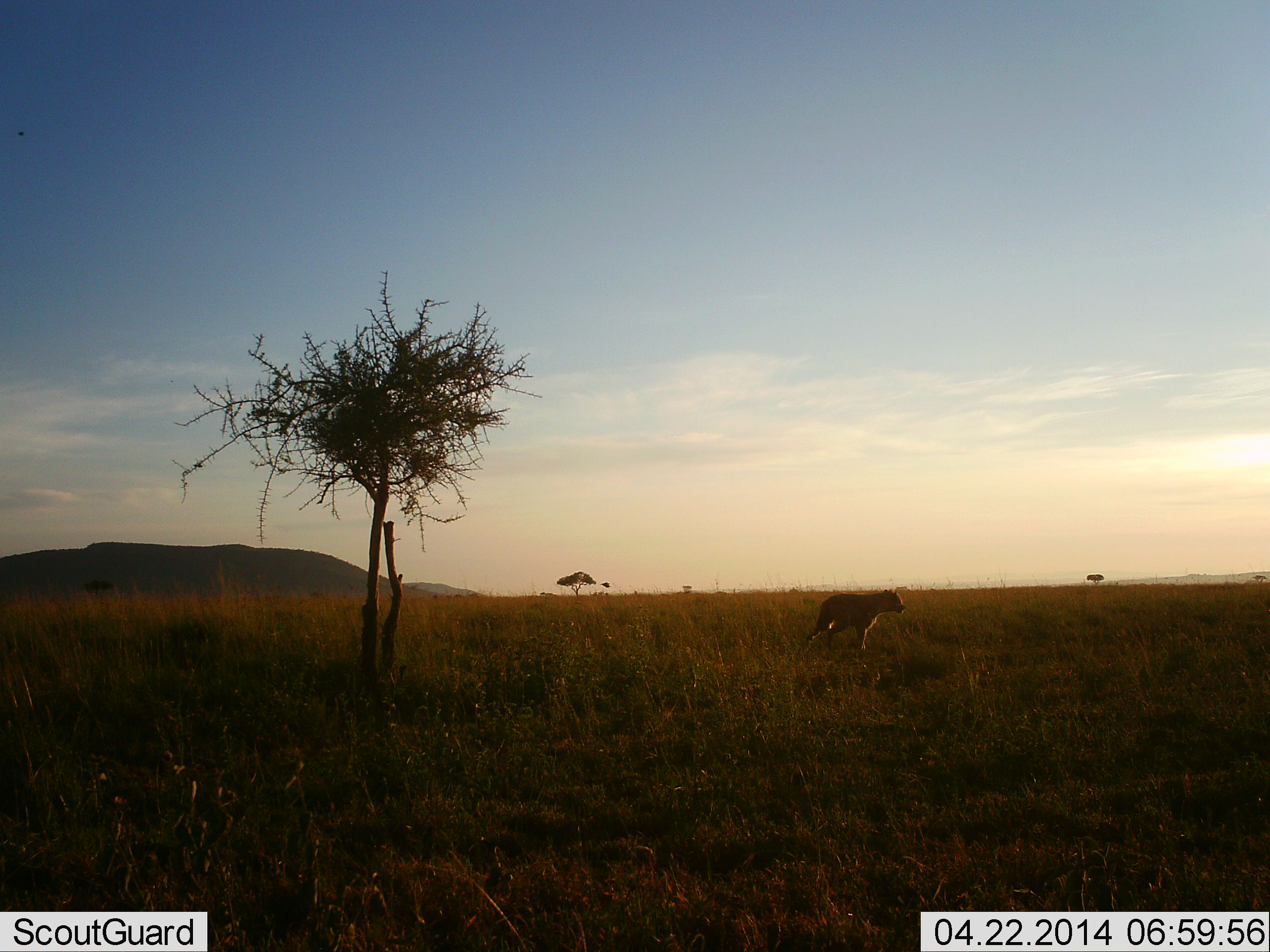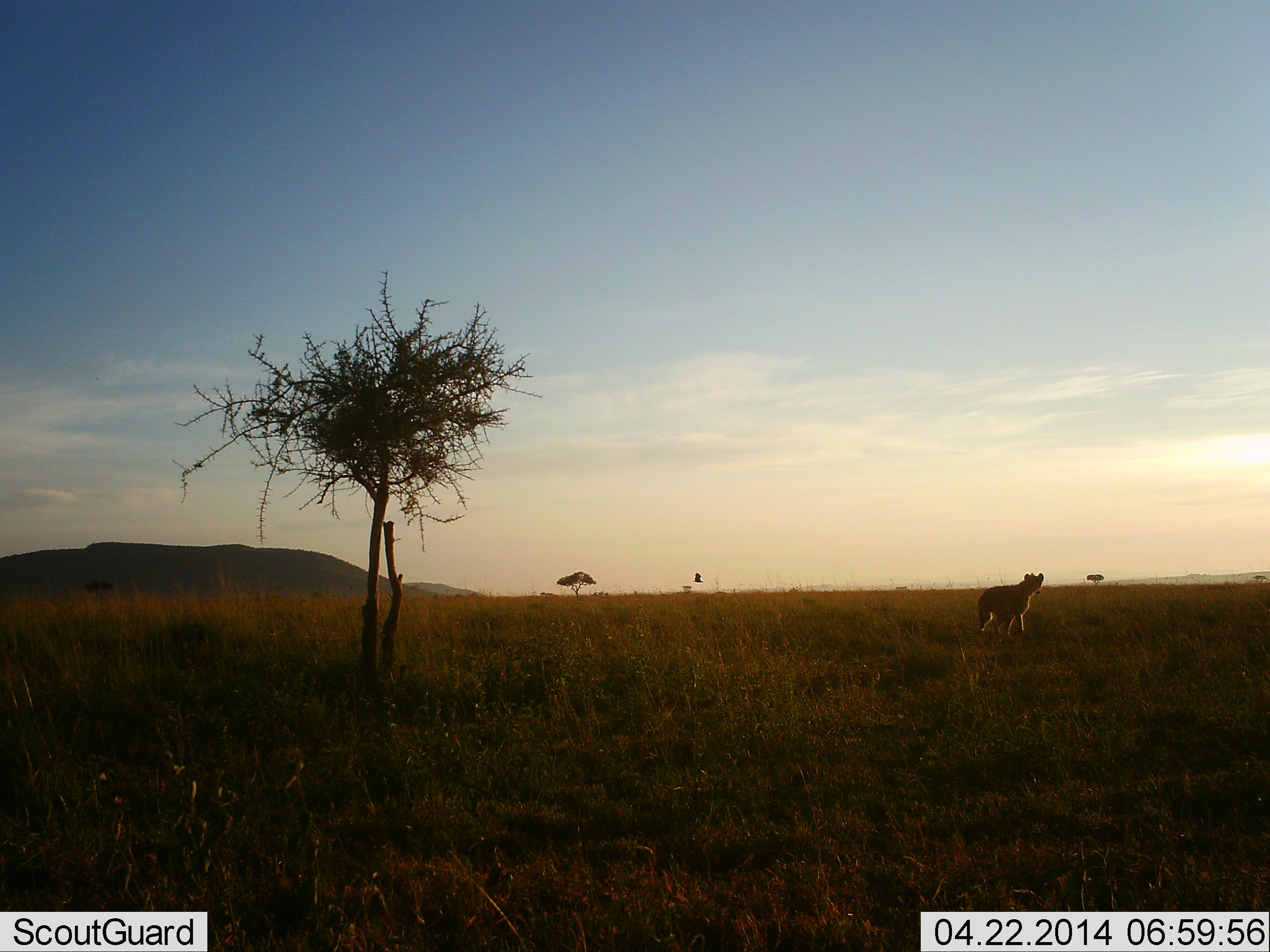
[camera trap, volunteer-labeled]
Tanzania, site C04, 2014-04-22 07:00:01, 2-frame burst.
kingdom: Animalia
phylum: Chordata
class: Mammalia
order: Carnivora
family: Hyaenidae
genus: Crocuta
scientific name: Crocuta crocuta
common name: spotted hyena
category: hyenaspotted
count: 1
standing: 10%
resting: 0%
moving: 90%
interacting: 0%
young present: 0%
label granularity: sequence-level